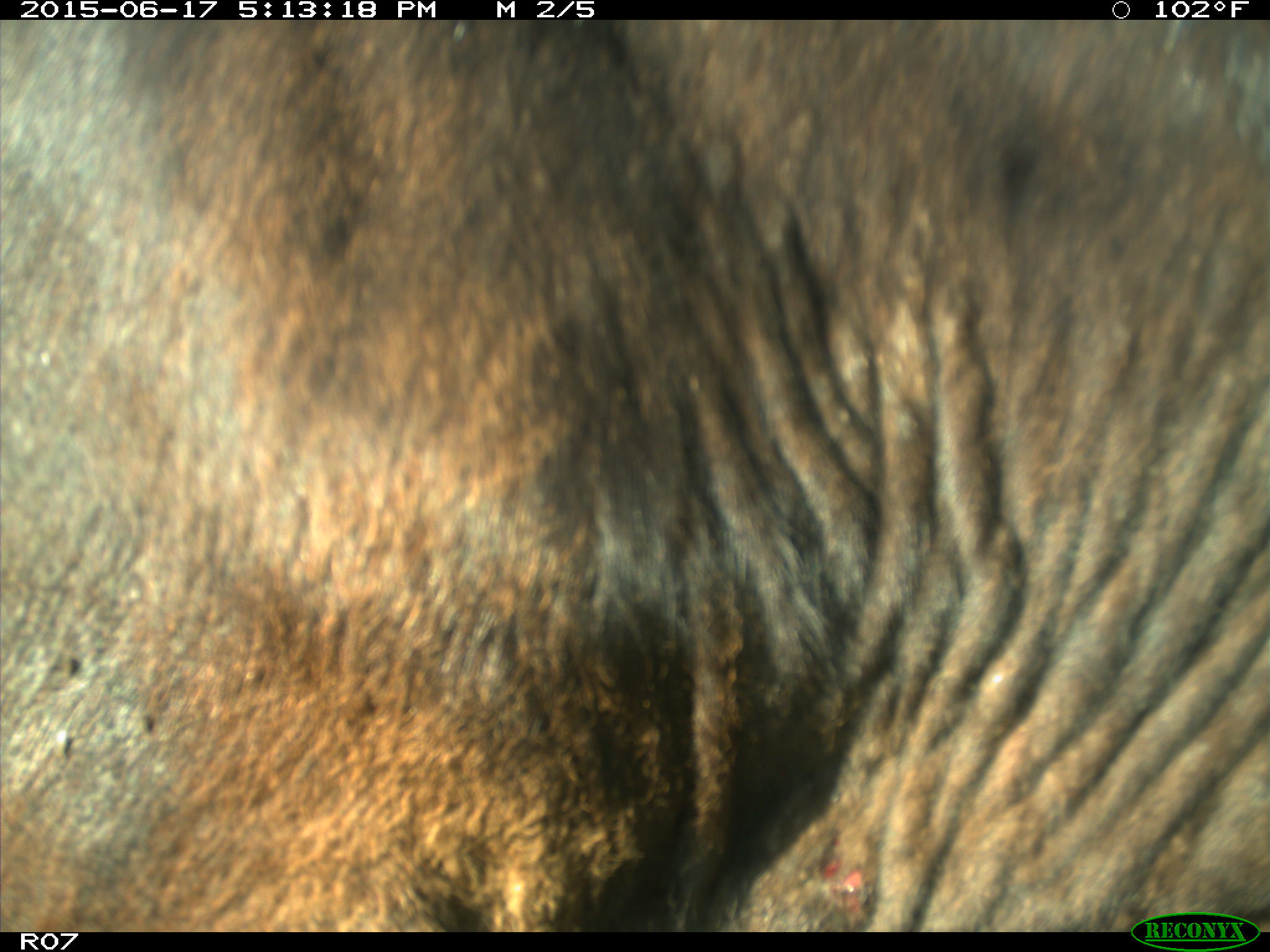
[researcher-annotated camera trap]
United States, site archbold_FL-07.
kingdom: Animalia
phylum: Chordata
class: Mammalia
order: Artiodactyla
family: Bovidae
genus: Bos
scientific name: Bos taurus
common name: domestic cow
Bos taurus (domestic cow).